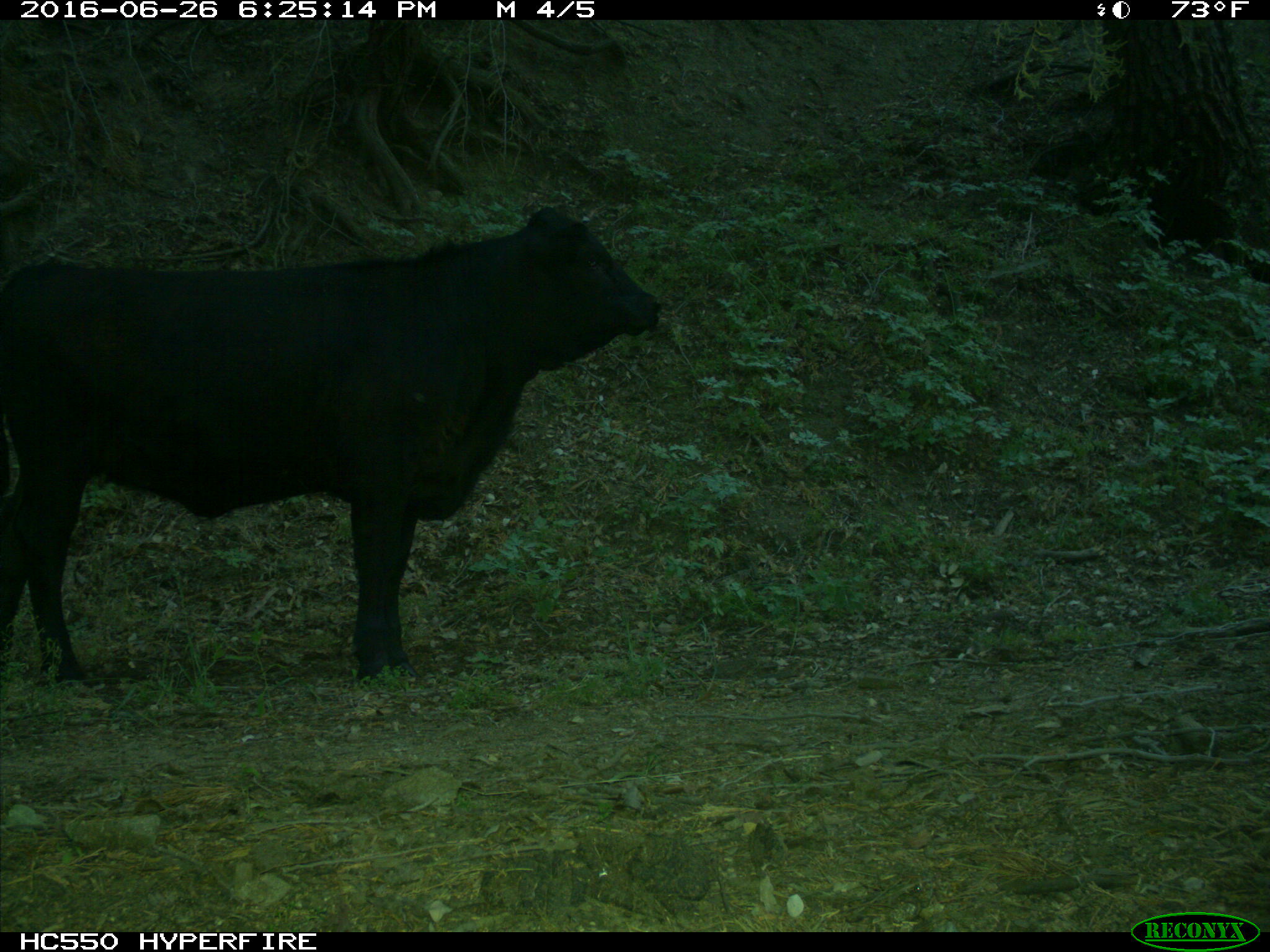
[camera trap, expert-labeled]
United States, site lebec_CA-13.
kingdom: Animalia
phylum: Chordata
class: Mammalia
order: Artiodactyla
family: Bovidae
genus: Bos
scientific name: Bos taurus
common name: domestic cow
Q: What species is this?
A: Bos taurus (domestic cow).